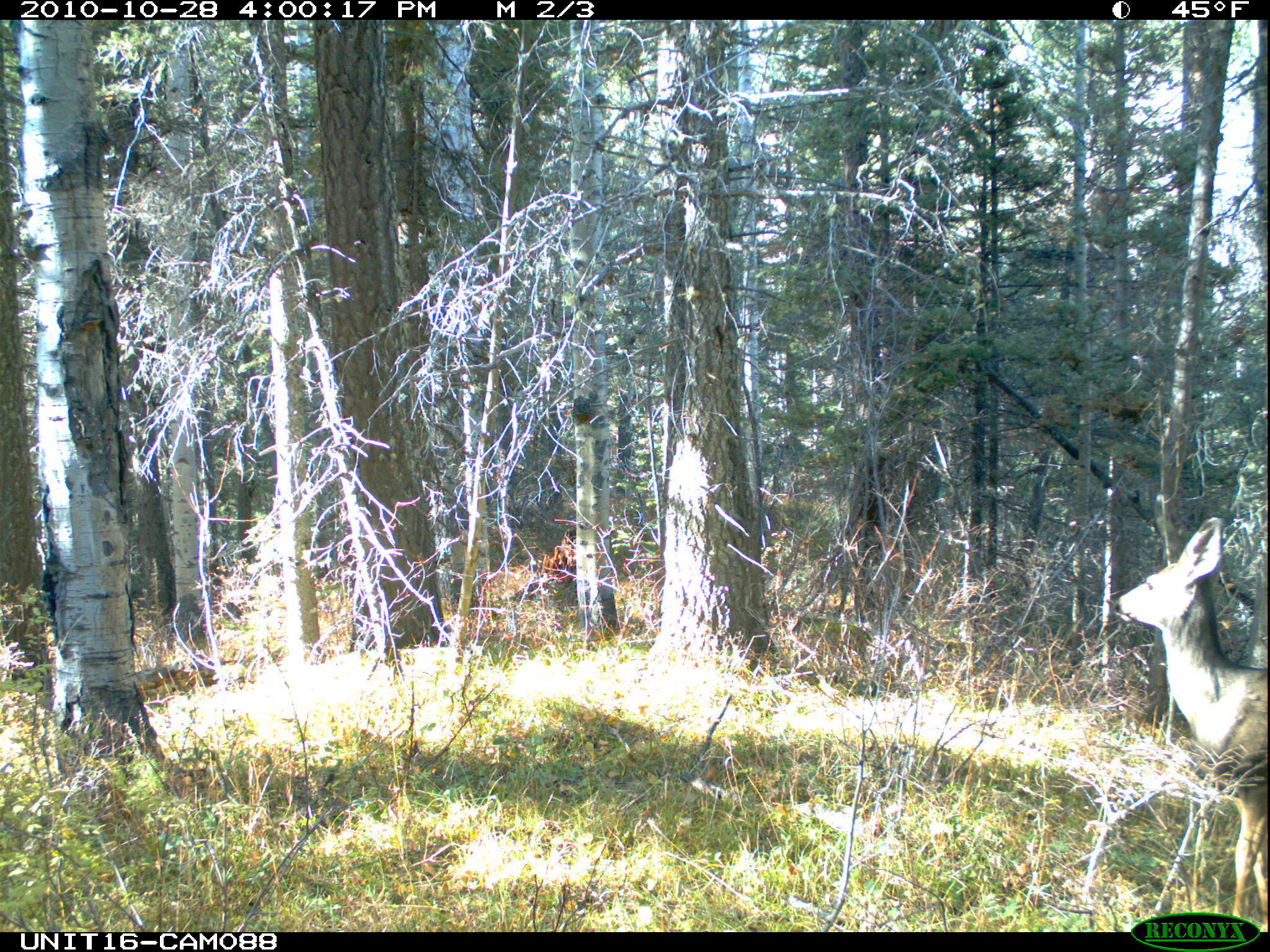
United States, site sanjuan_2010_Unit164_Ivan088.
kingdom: Animalia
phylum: Chordata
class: Mammalia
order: Artiodactyla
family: Cervidae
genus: Odocoileus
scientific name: Odocoileus hemionus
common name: mule deer